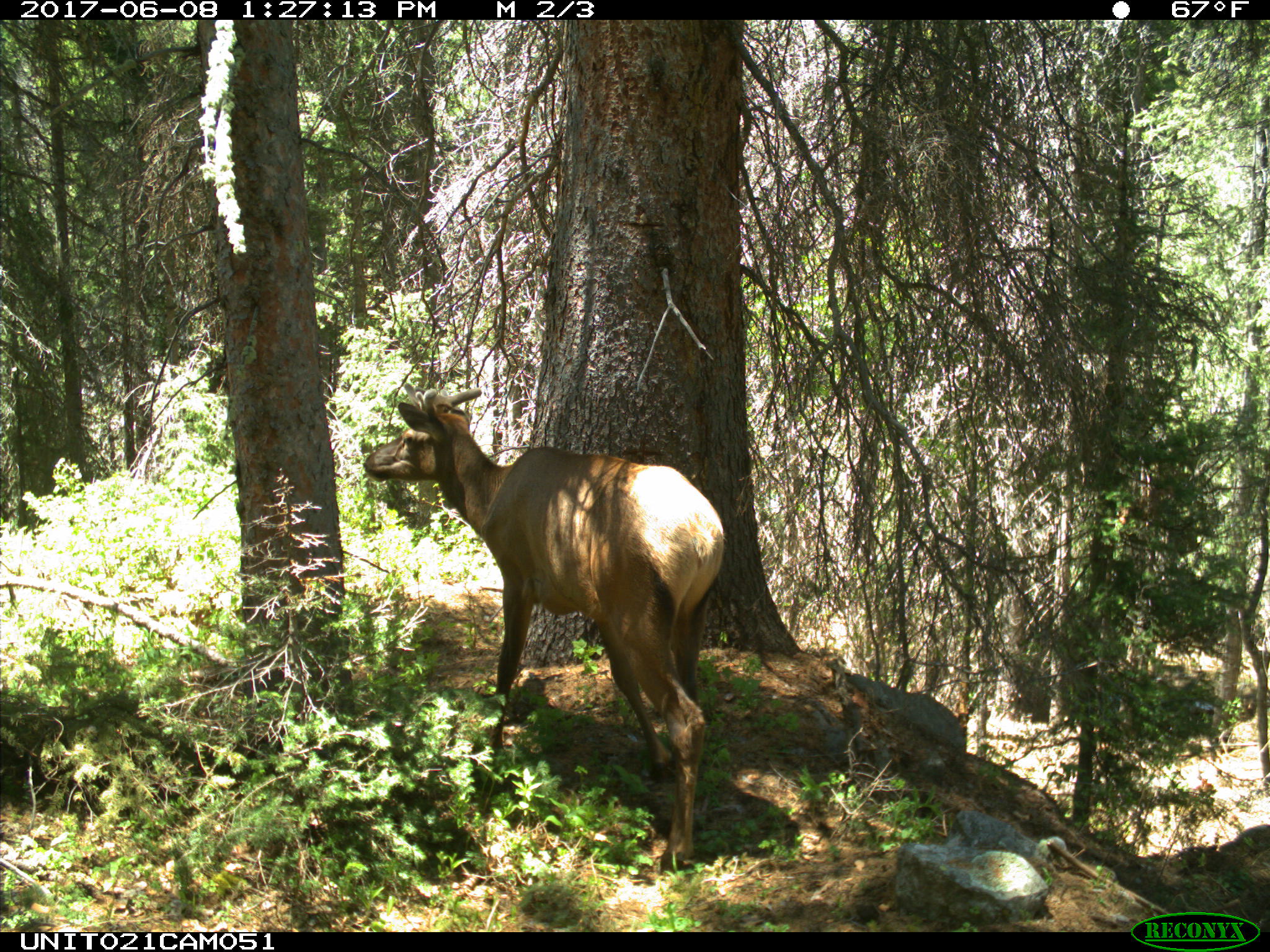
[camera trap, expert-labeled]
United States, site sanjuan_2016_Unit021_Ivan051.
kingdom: Animalia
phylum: Chordata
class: Mammalia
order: Artiodactyla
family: Cervidae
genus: Cervus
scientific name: Cervus elaphus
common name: red deer